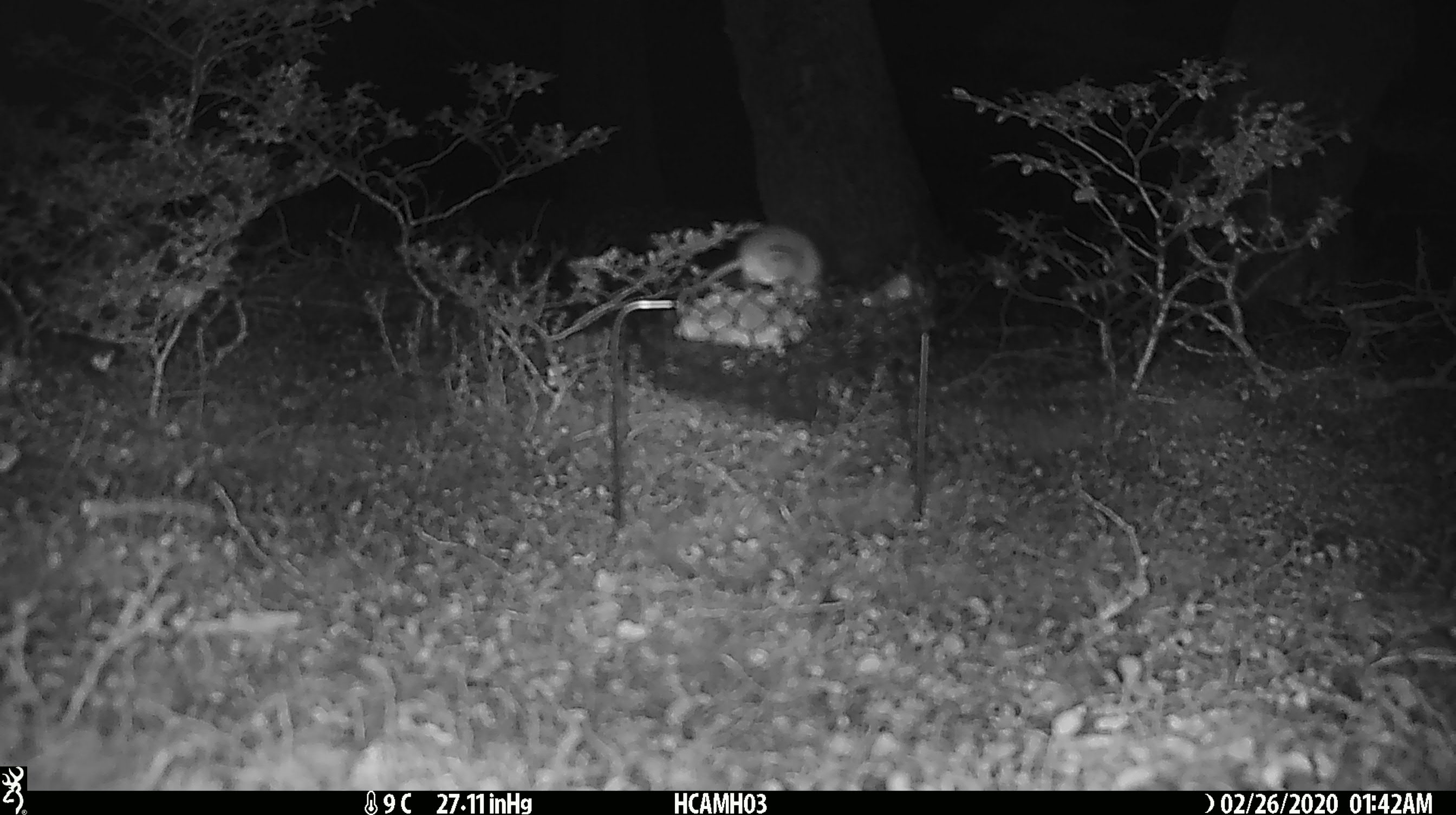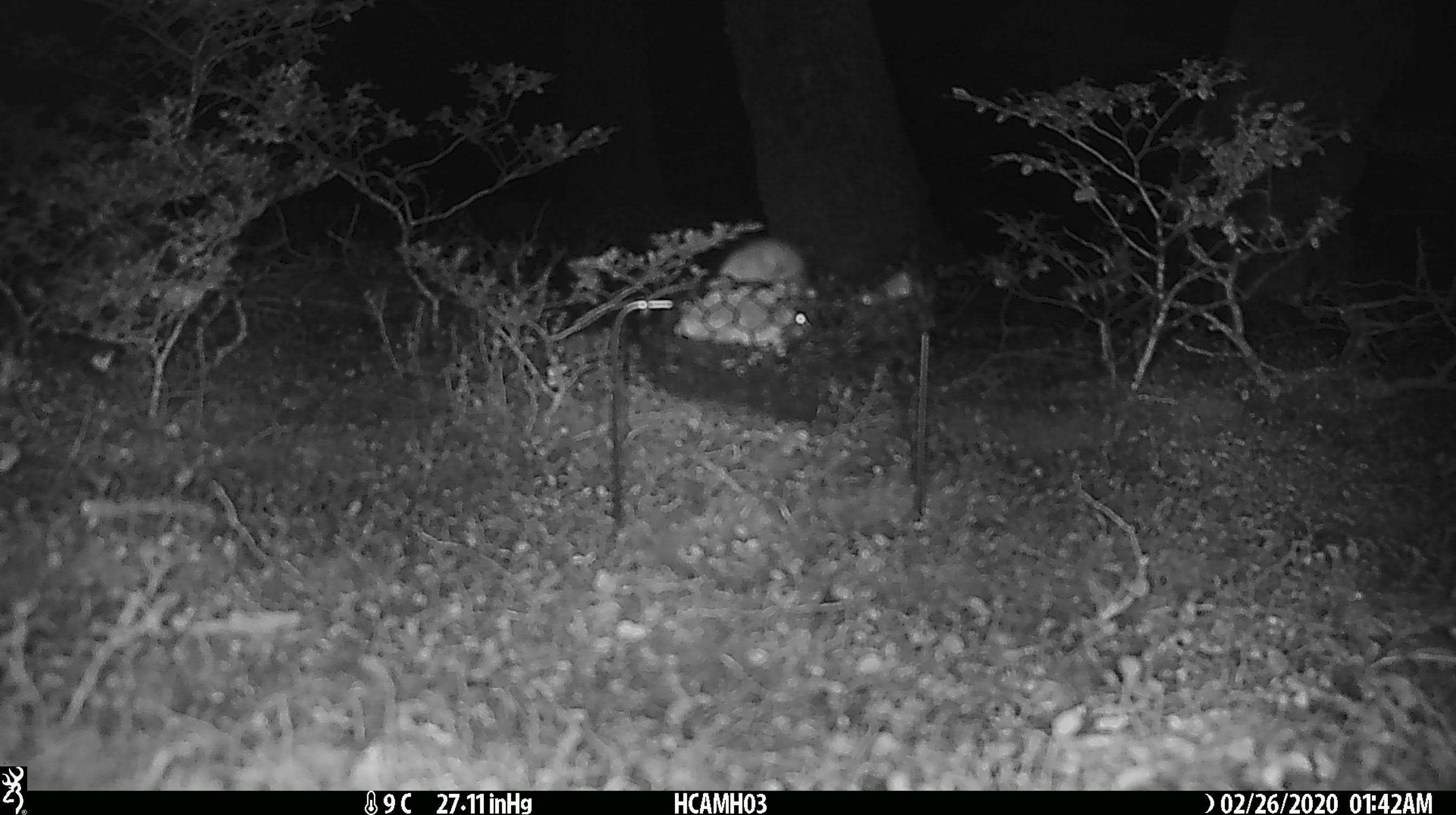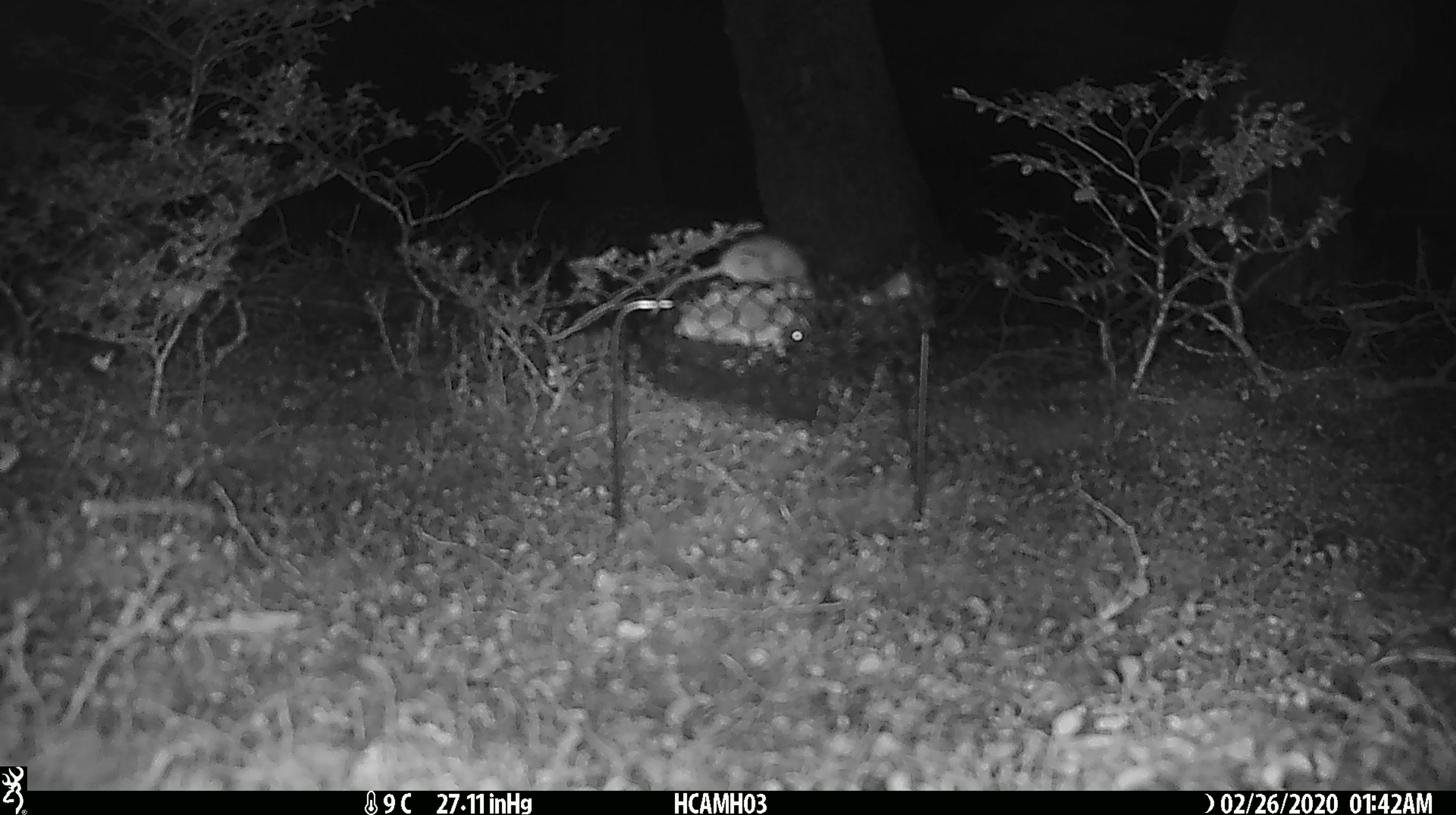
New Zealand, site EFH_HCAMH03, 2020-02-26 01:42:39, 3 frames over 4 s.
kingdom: Animalia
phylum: Chordata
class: Mammalia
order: Rodentia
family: Muridae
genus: Mus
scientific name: Mus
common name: mouse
Mouse (Mus).